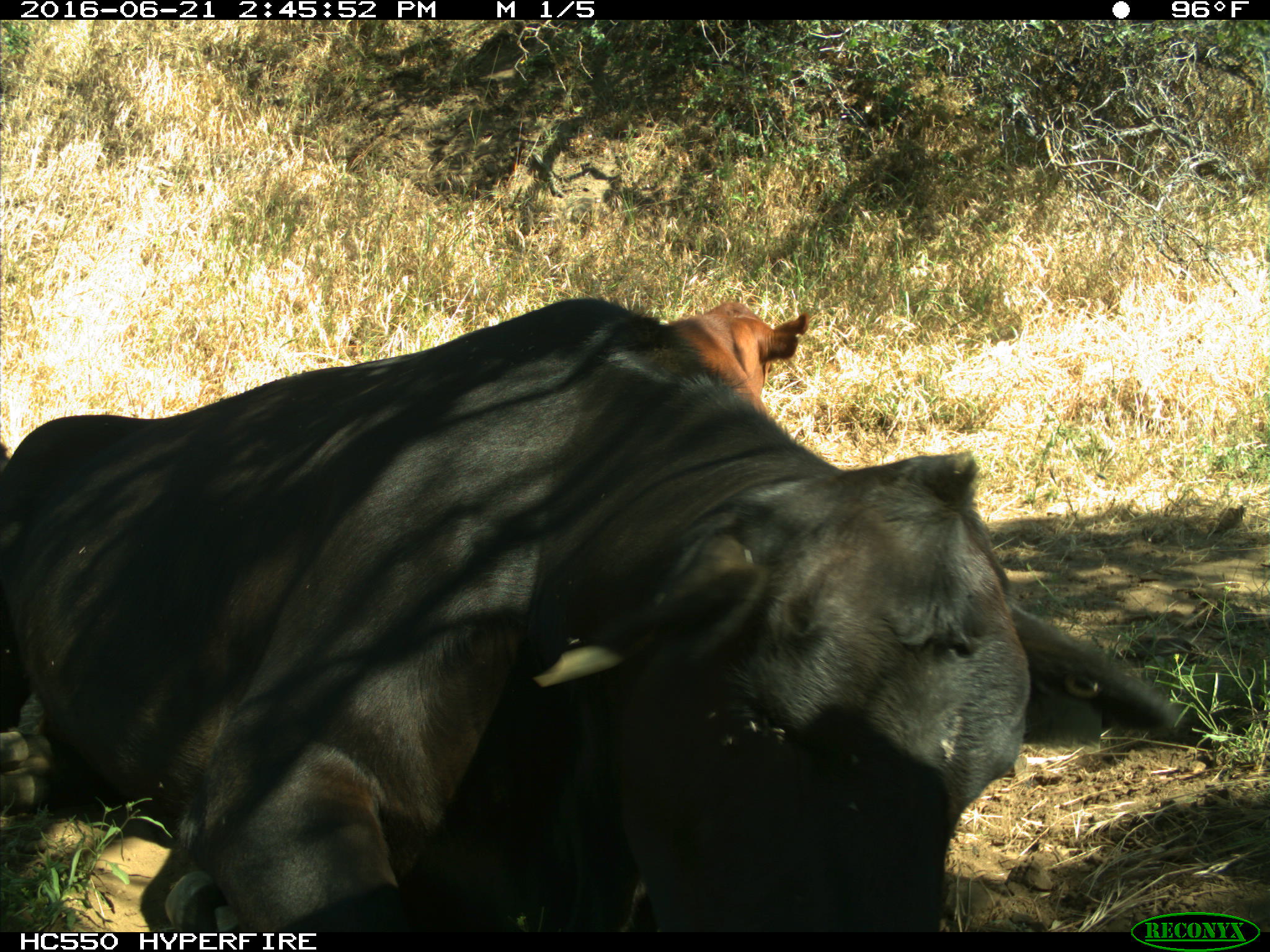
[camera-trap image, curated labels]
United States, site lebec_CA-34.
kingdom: Animalia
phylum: Chordata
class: Mammalia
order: Artiodactyla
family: Bovidae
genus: Bos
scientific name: Bos taurus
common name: domestic cow